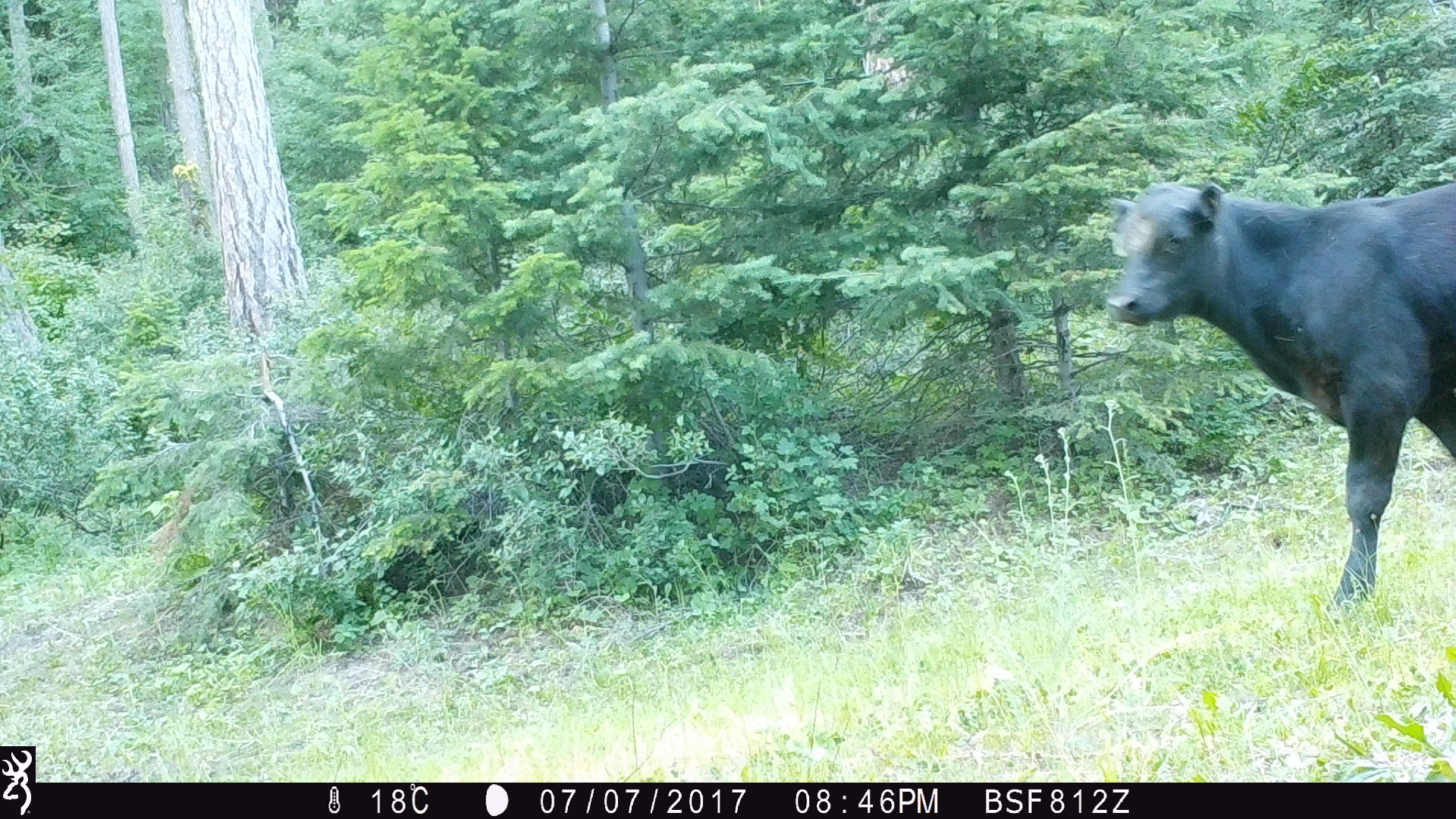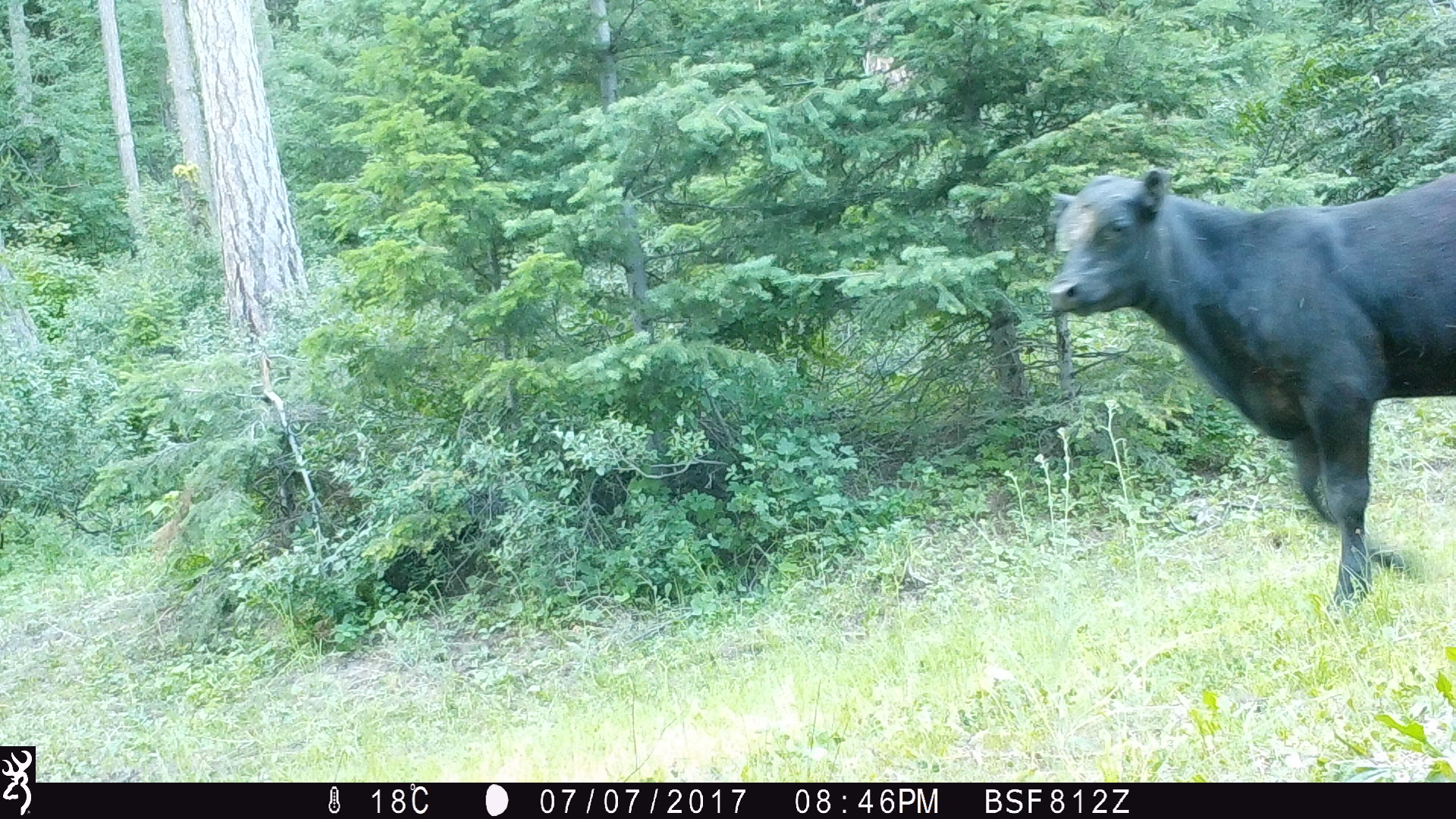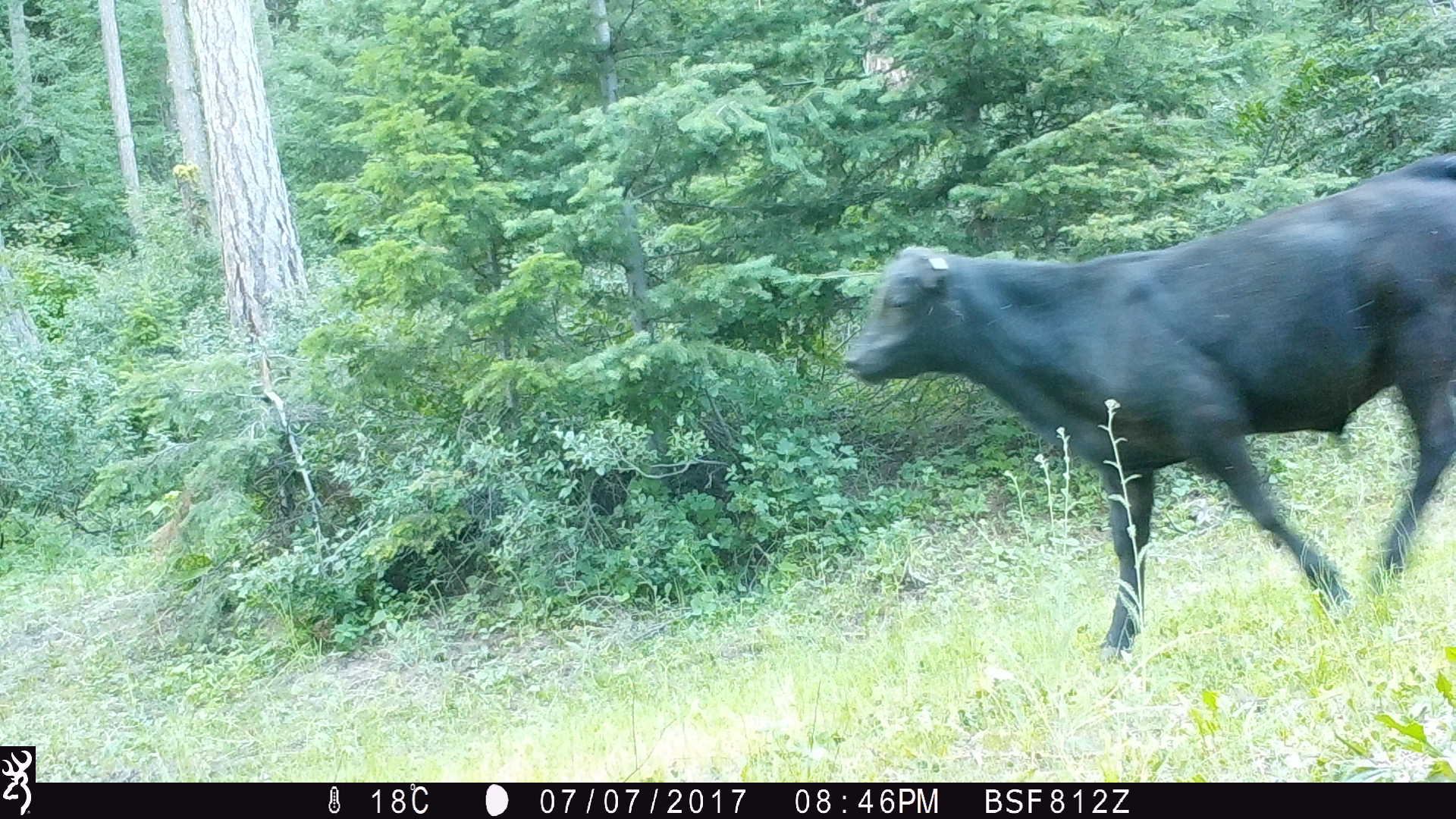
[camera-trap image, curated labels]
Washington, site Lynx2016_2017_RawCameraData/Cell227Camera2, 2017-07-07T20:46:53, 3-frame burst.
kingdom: Animalia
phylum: Chordata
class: Mammalia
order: Artiodactyla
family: Bovidae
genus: Bos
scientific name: Bos taurus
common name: domestic cattle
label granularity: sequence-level